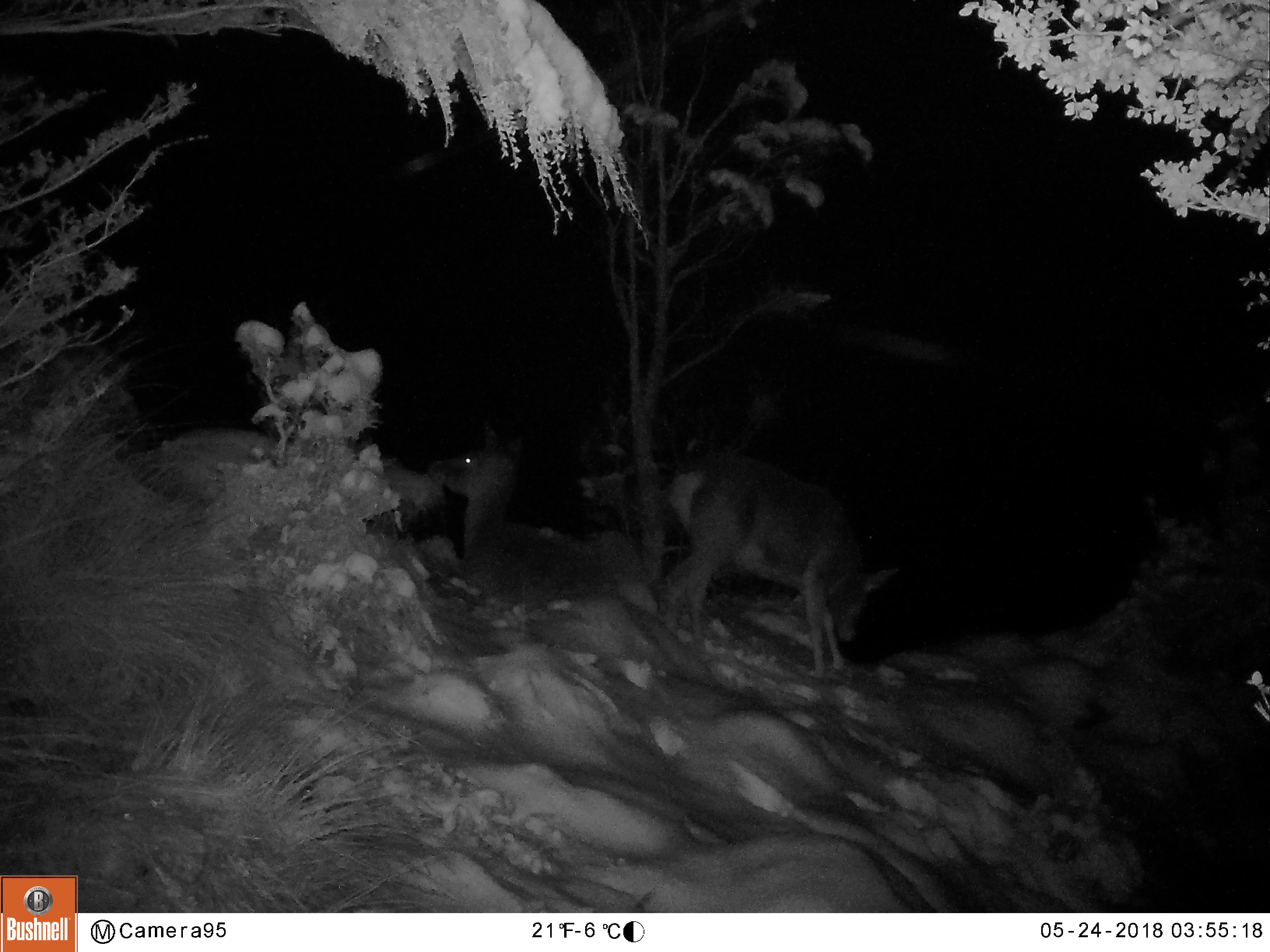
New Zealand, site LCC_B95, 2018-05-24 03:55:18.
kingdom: Animalia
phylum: Chordata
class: Mammalia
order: Artiodactyla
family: Cervidae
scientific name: Cervidae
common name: deer